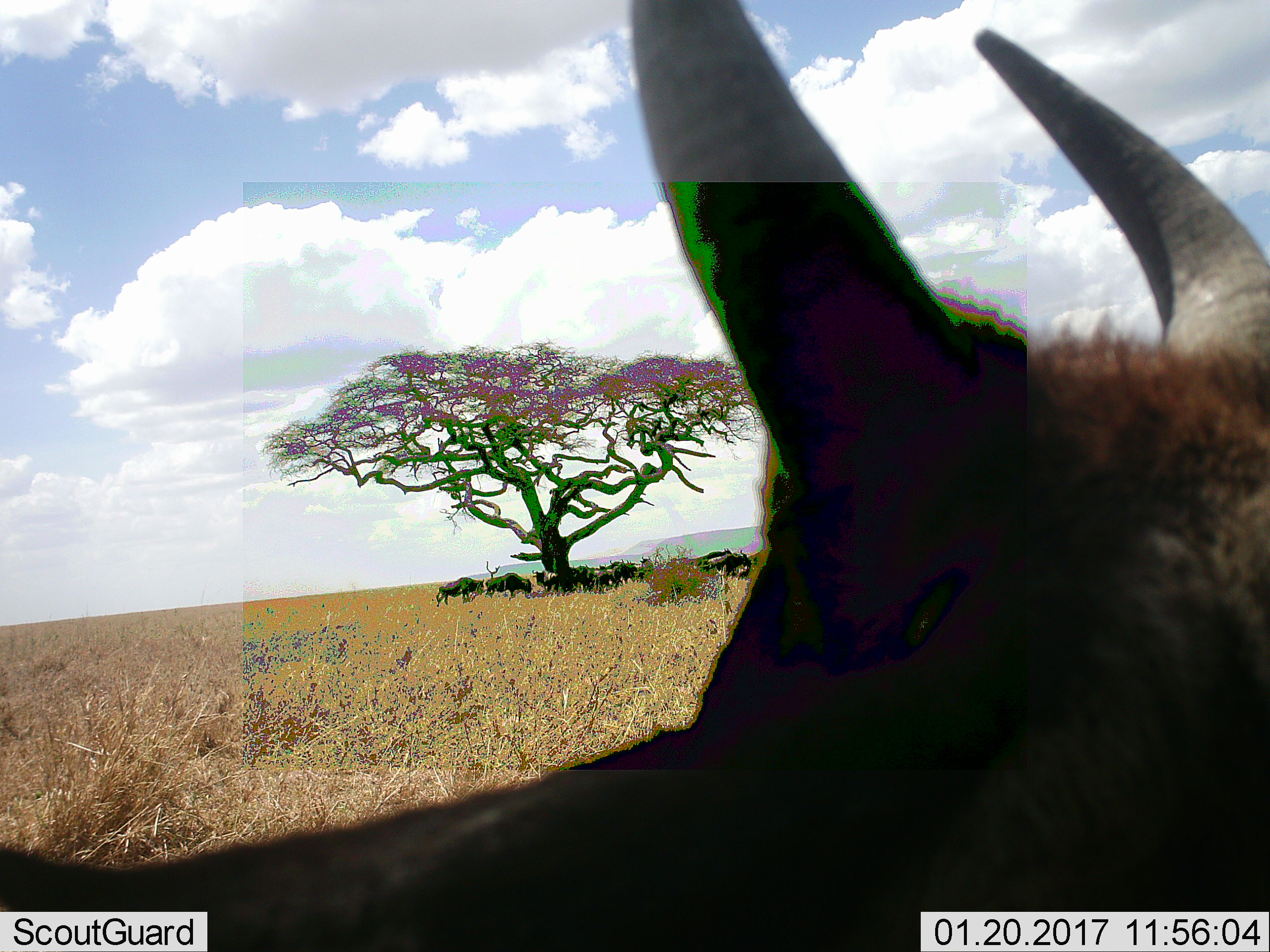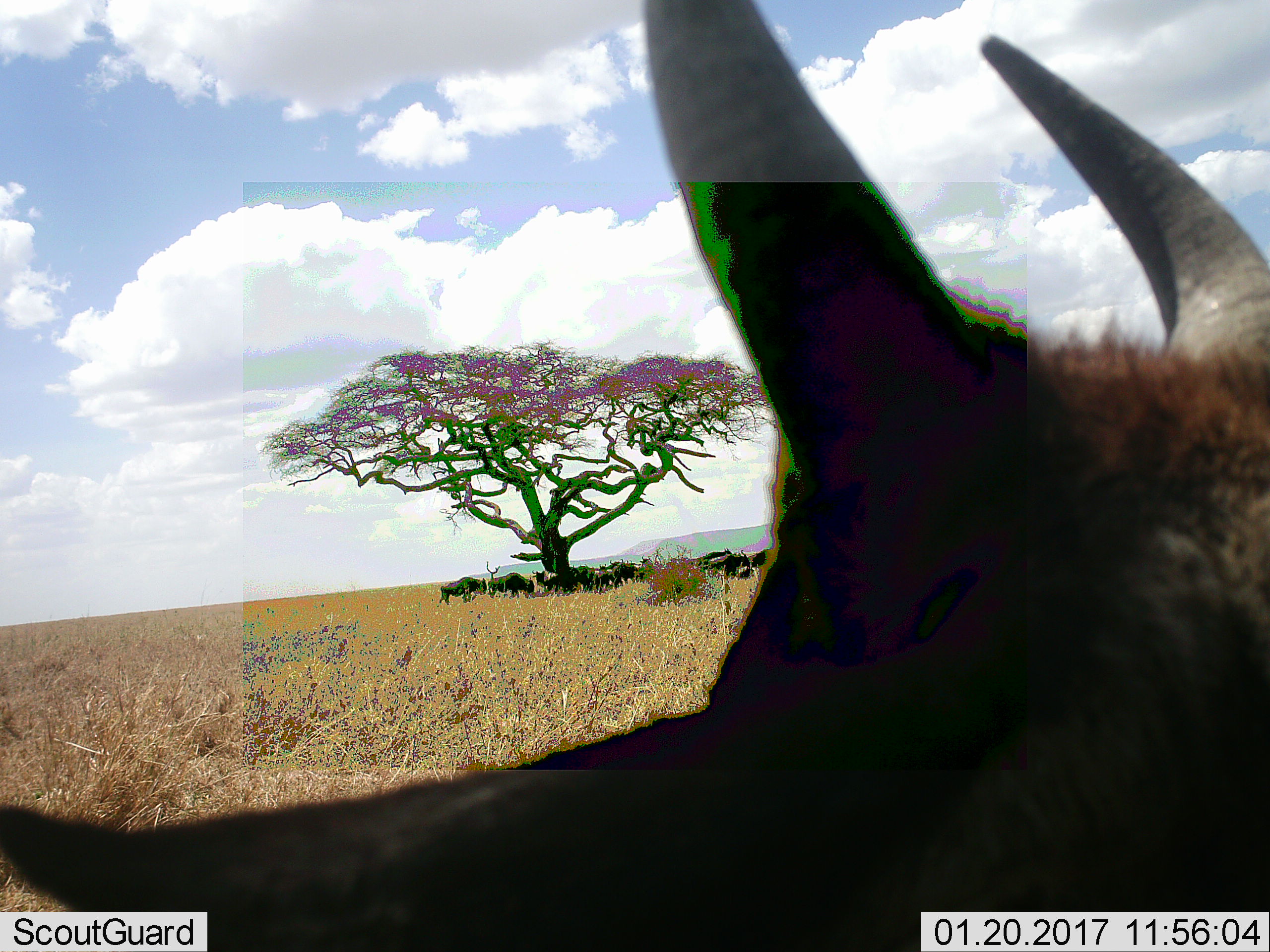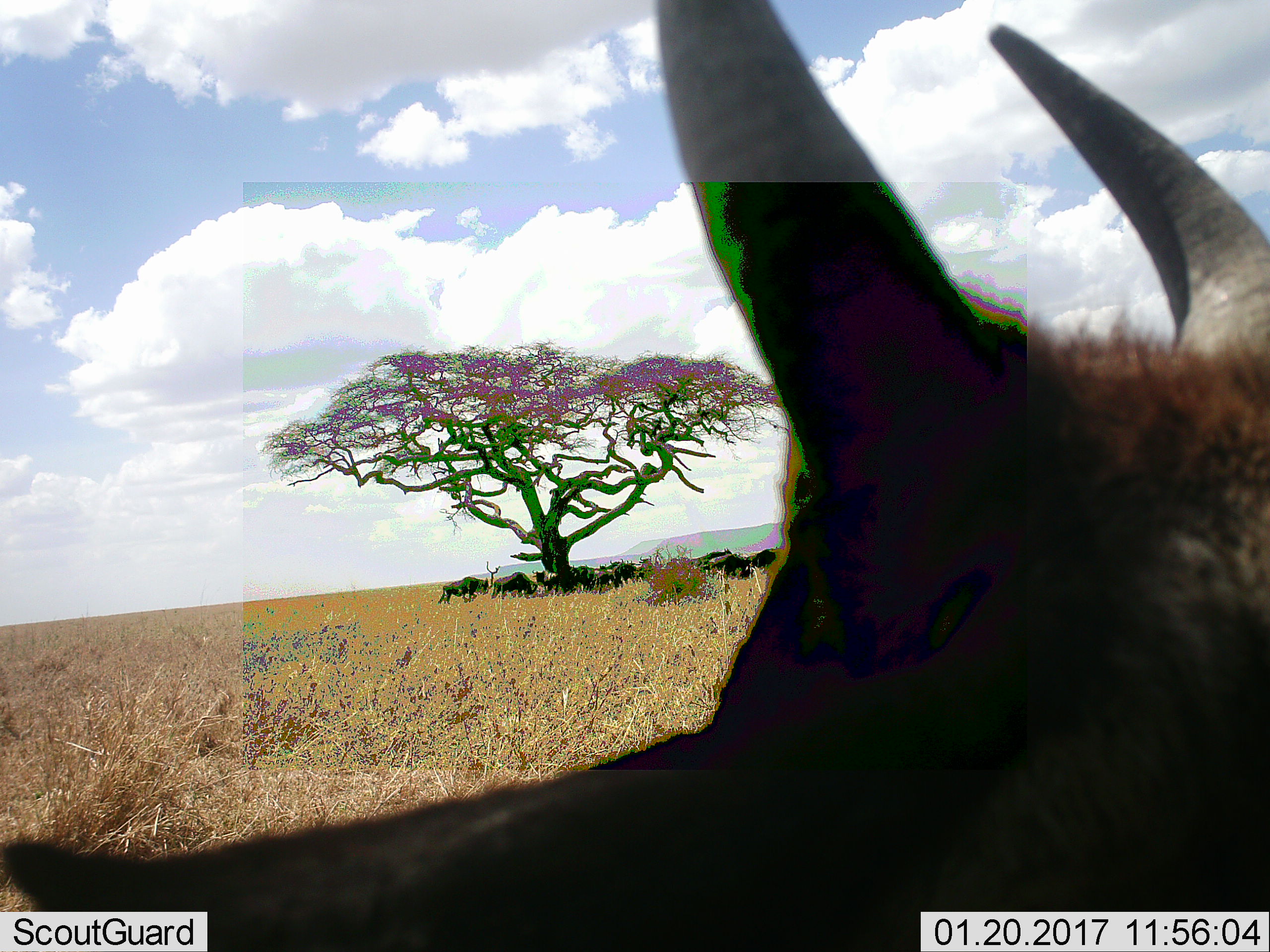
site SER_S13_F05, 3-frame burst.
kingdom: Animalia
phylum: Chordata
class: Mammalia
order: Artiodactyla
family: Bovidae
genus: Connochaetes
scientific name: Connochaetes taurinus taurinus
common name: blue wildebeest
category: wildebeestblue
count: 11-50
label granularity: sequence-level